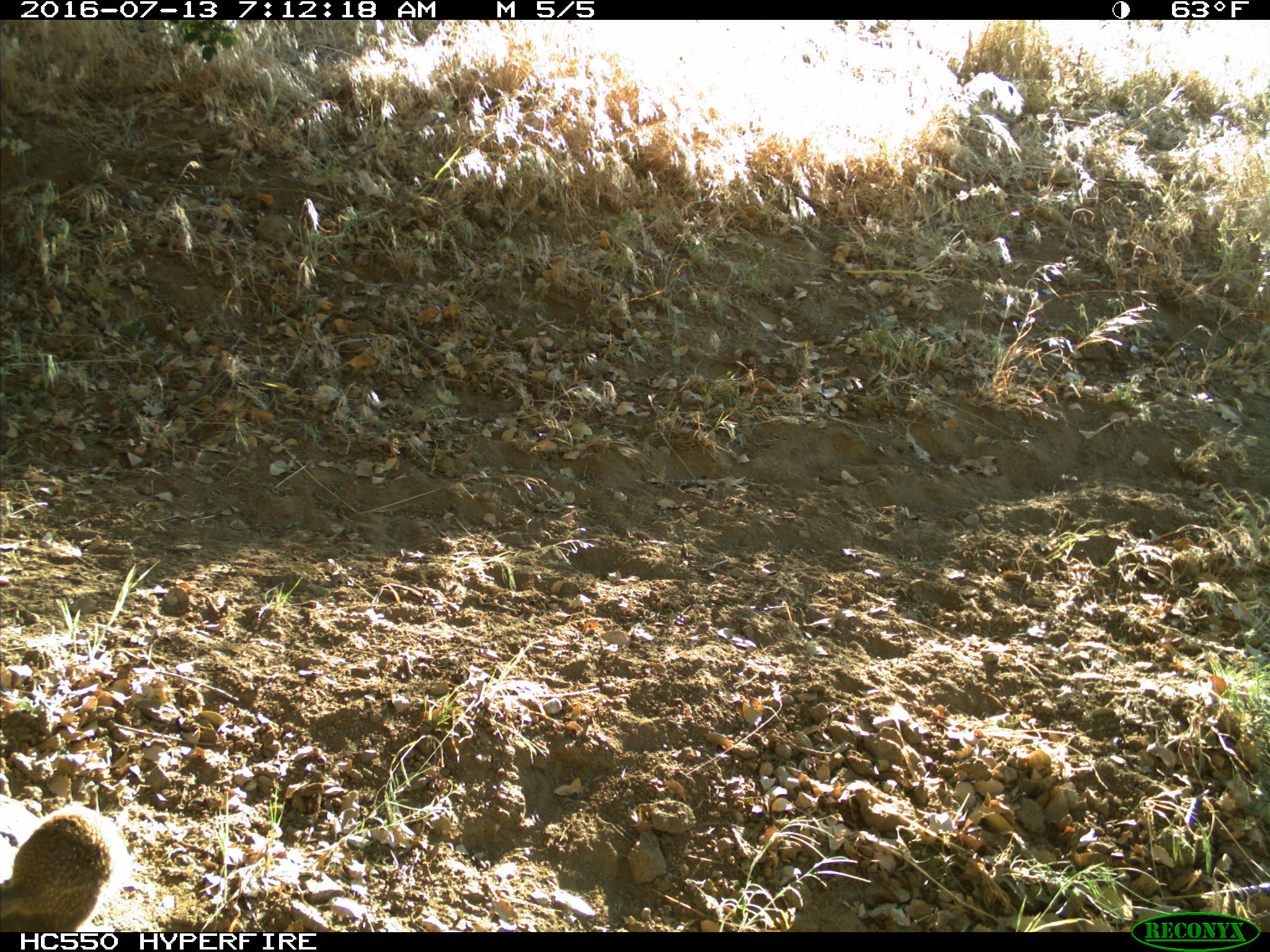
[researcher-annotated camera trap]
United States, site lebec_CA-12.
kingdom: Animalia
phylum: Chordata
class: Mammalia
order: Rodentia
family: Sciuridae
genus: Otospermophilus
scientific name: Otospermophilus beecheyi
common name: california ground squirrel